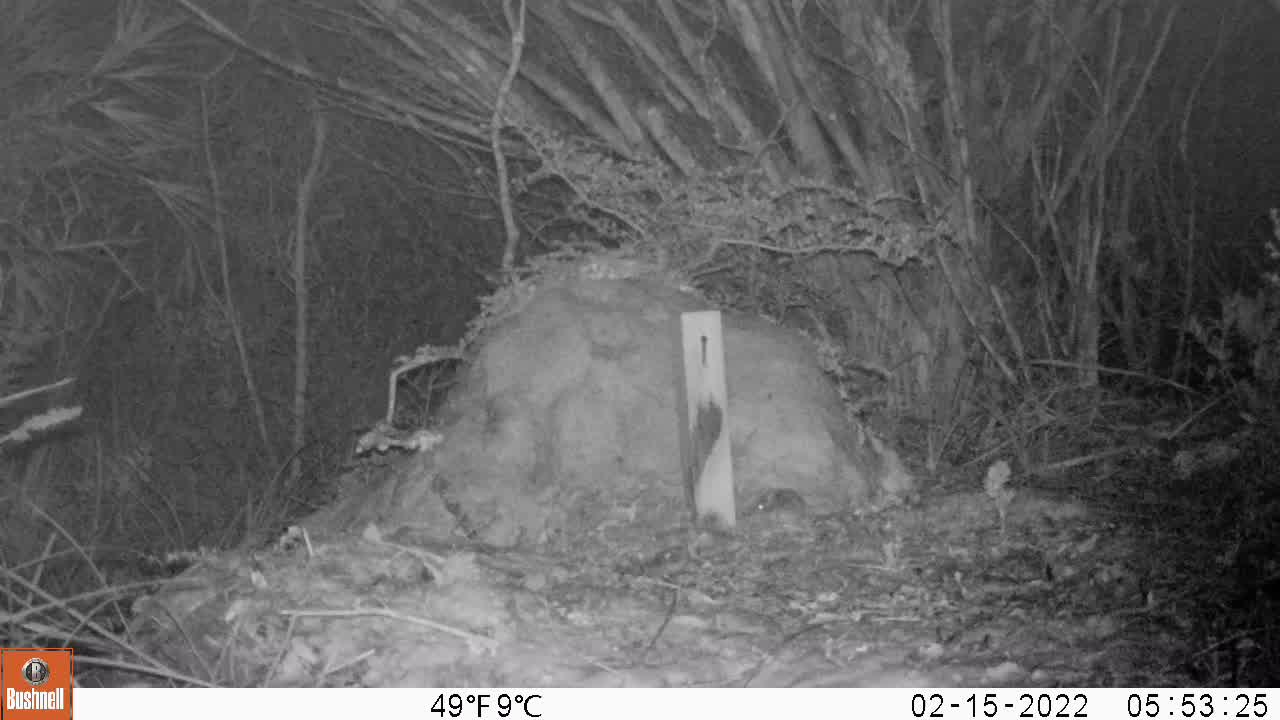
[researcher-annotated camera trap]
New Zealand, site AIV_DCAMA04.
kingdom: Animalia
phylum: Chordata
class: Mammalia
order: Rodentia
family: Muridae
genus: Mus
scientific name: Mus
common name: mouse